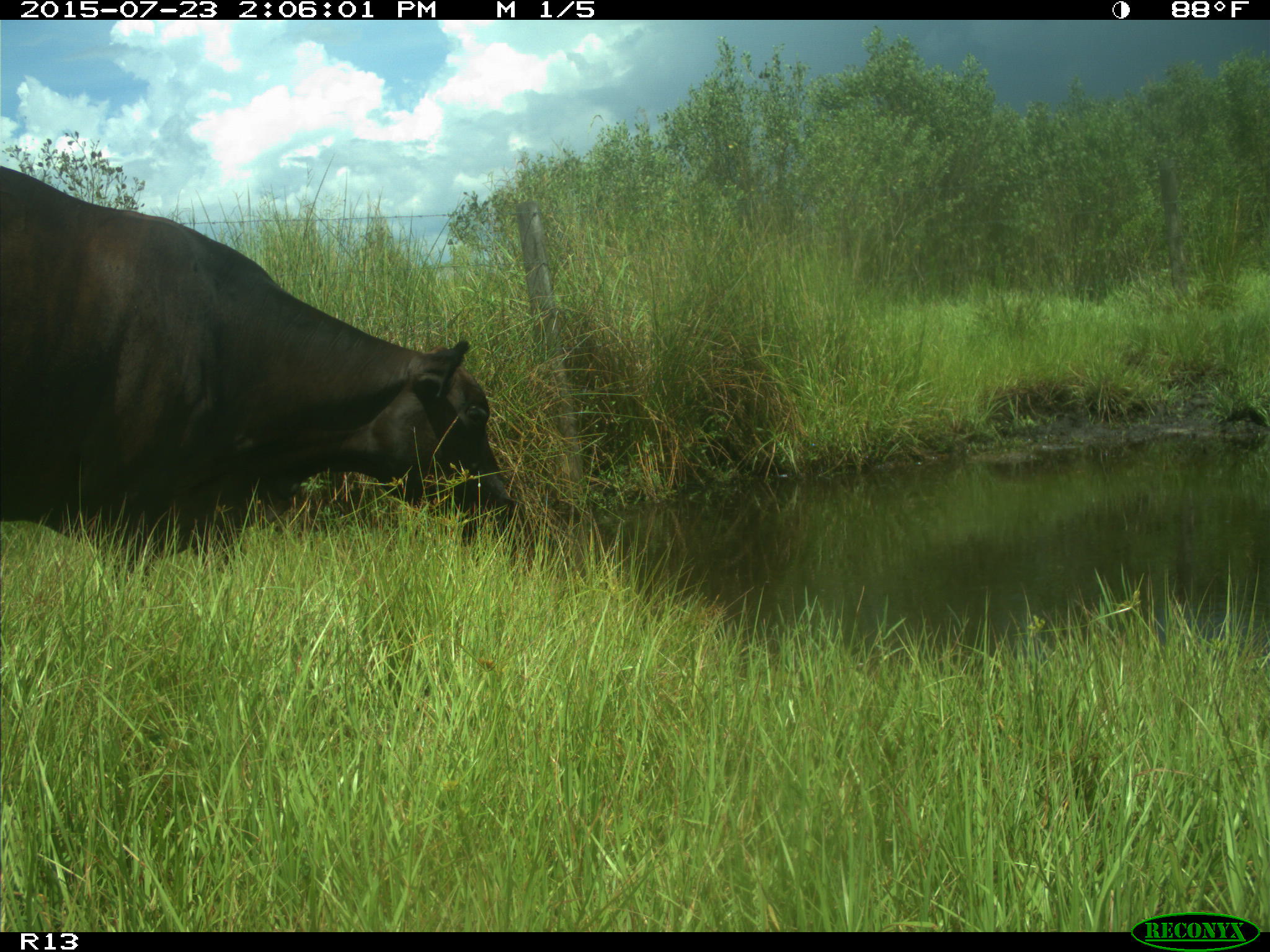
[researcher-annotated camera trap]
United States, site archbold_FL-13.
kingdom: Animalia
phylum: Chordata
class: Mammalia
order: Artiodactyla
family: Bovidae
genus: Bos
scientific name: Bos taurus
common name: domestic cow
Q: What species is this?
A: Bos taurus (domestic cow).